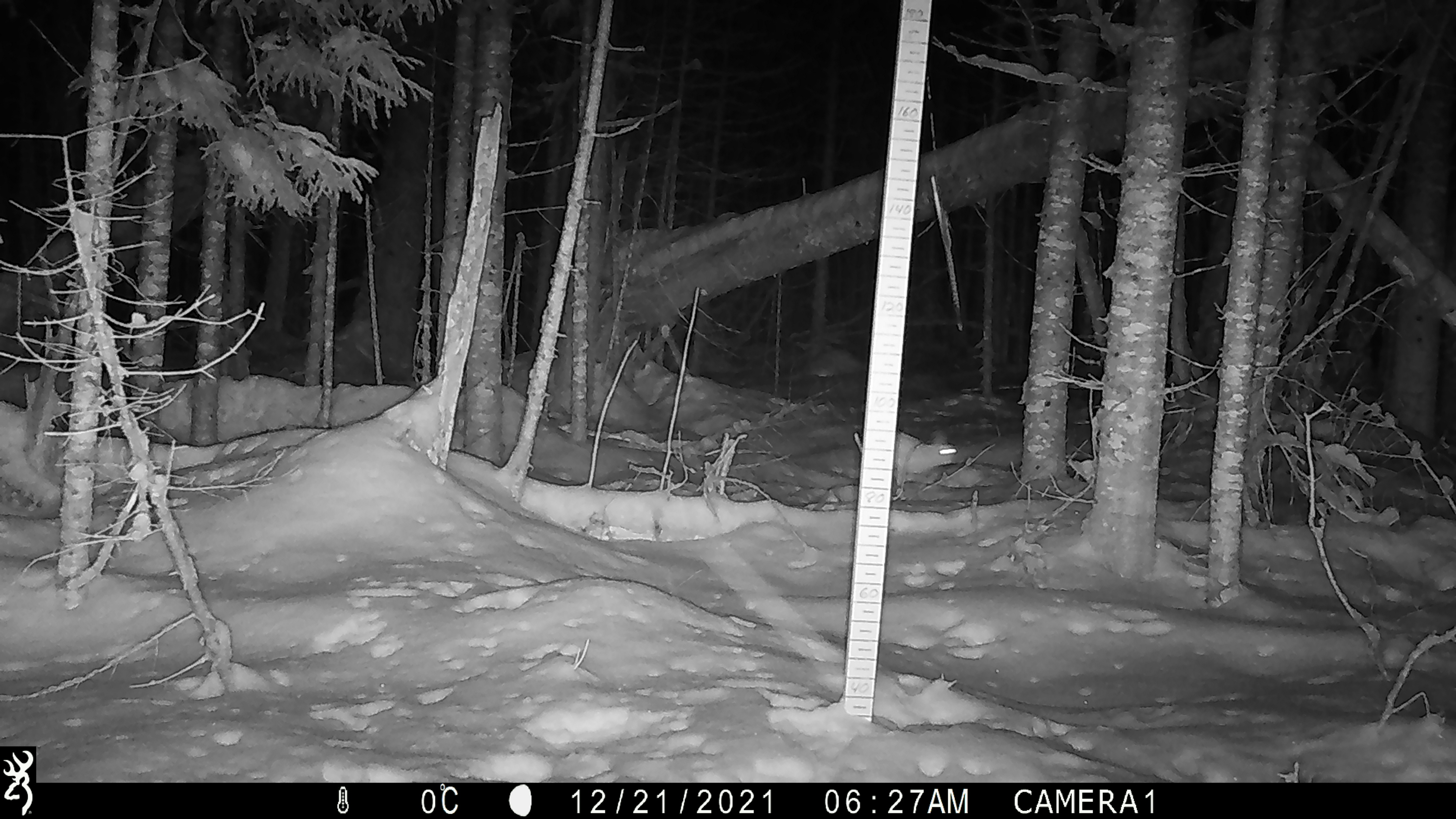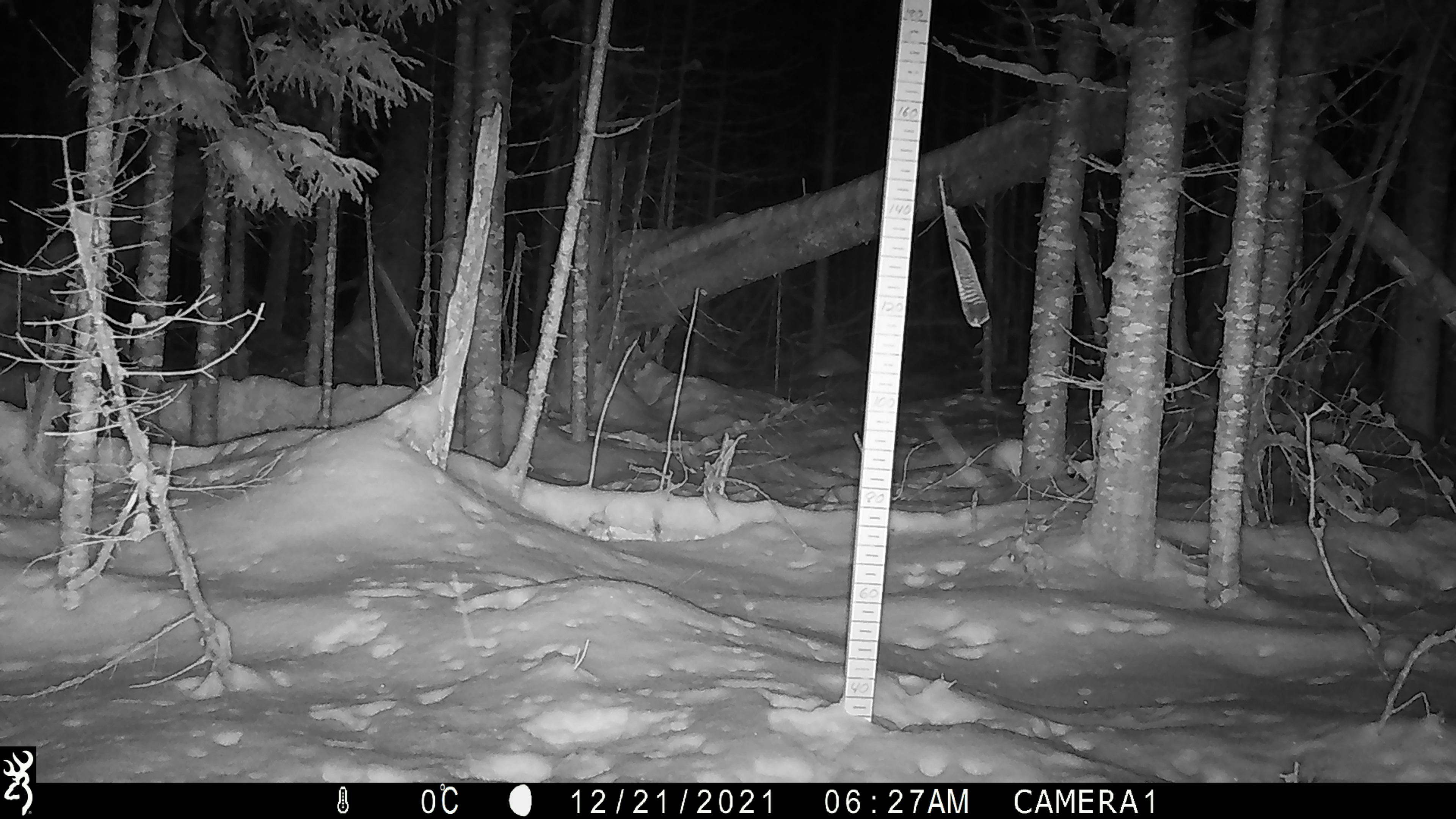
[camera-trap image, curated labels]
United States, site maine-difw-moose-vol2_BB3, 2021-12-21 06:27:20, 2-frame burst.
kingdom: Animalia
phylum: Chordata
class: Mammalia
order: Lagomorpha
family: Leporidae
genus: Lepus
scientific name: Lepus americanus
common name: snowshoe hare